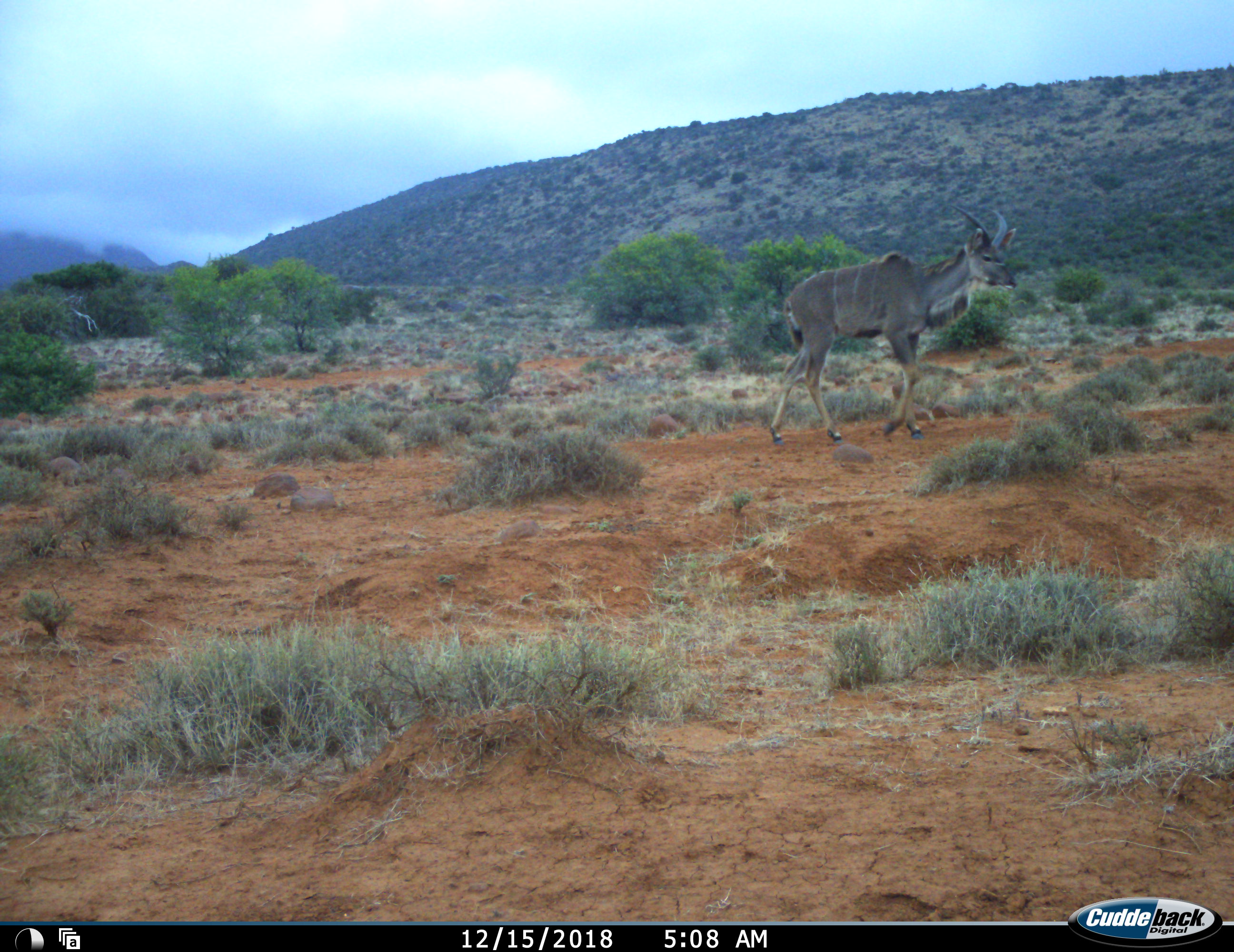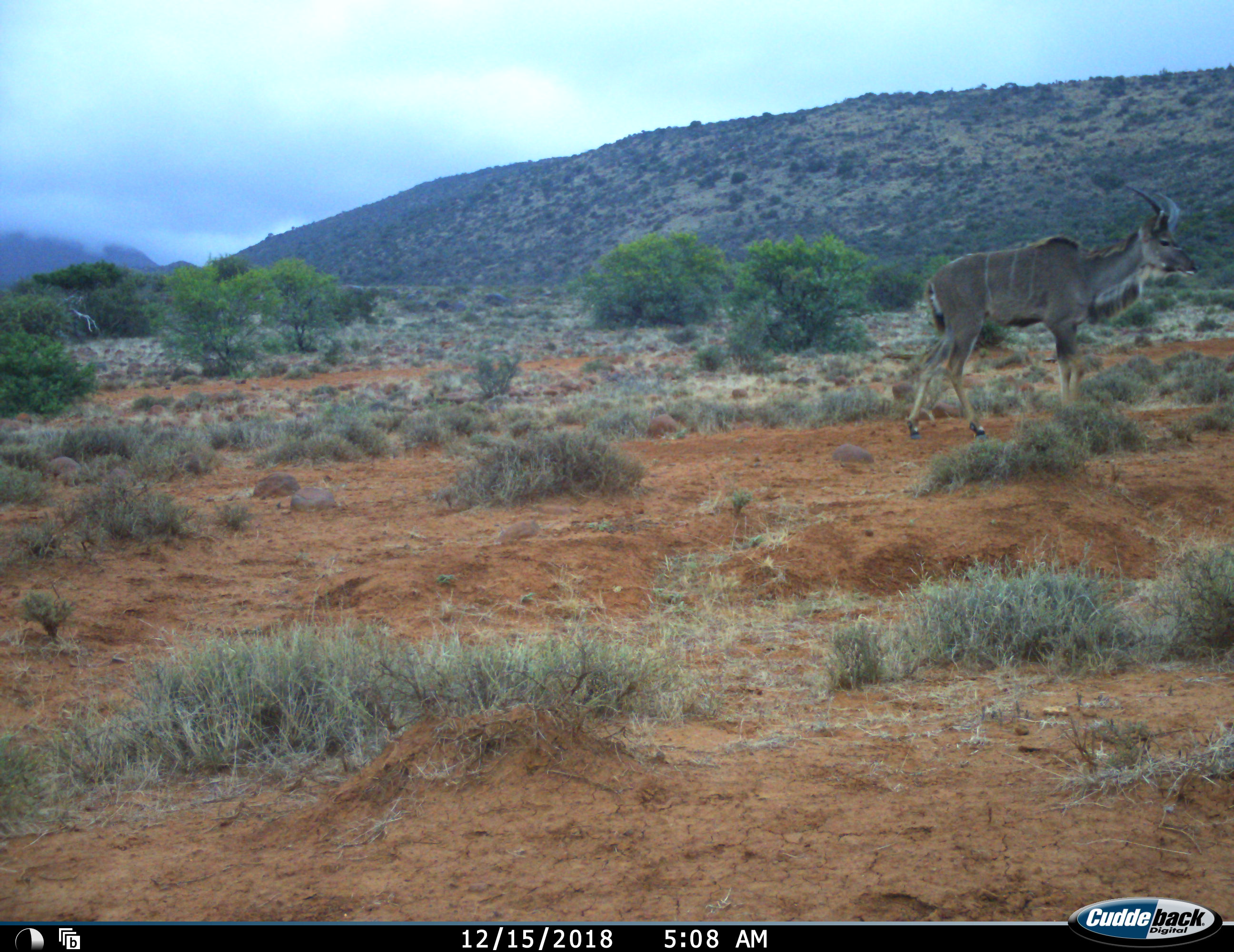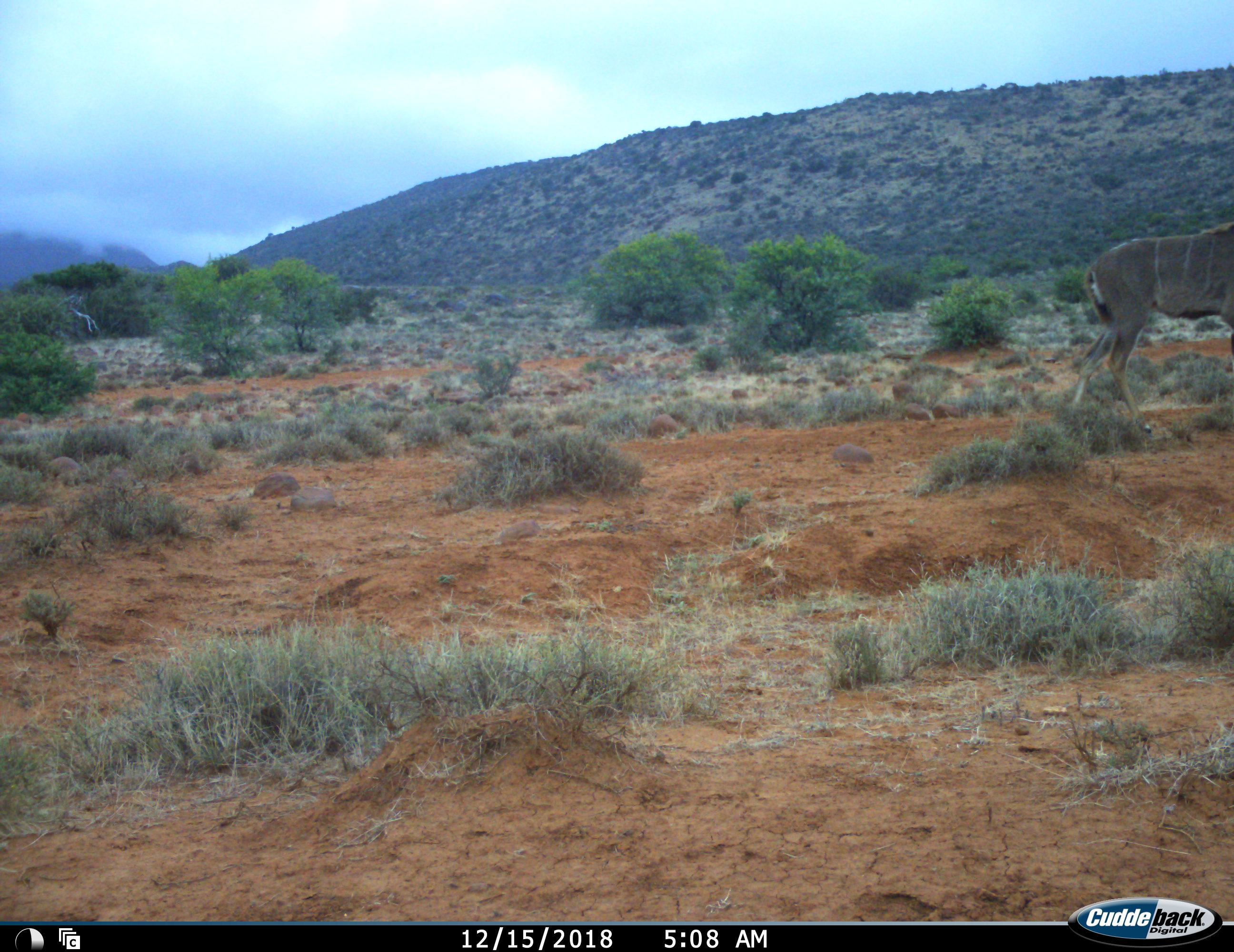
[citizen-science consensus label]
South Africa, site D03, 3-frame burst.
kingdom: Animalia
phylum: Chordata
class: Mammalia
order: Artiodactyla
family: Bovidae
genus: Tragelaphus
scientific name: Tragelaphus strepsiceros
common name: greater kudu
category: kudu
Kudu (greater kudu) (Tragelaphus strepsiceros), count 1. Behavior (volunteer vote fractions): standing 10%, resting 0%, moving 100%, interacting 0%. Young present (vote fraction): 0%. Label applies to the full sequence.